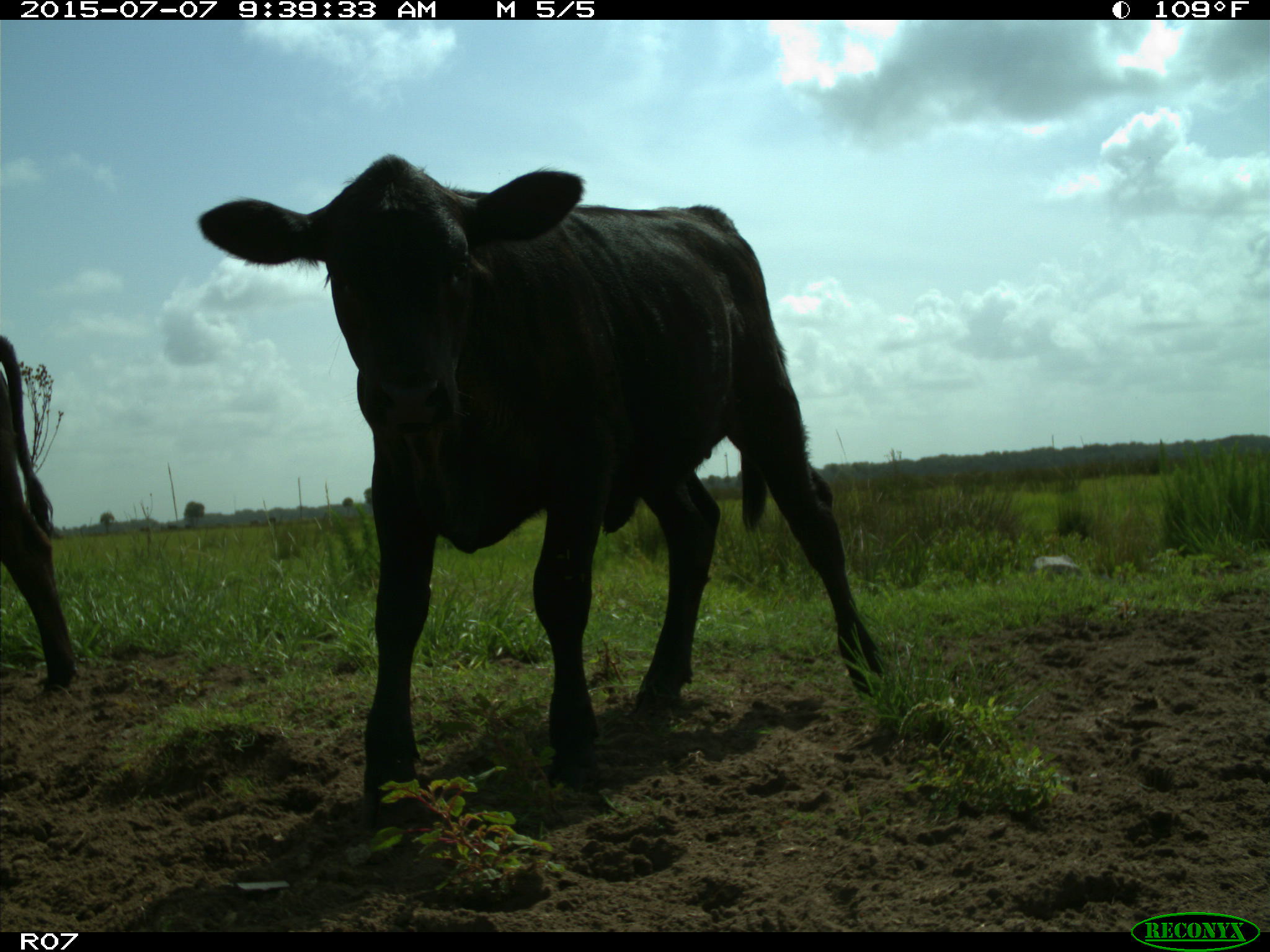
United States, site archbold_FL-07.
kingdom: Animalia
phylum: Chordata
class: Mammalia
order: Artiodactyla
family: Bovidae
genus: Bos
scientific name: Bos taurus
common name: domestic cow